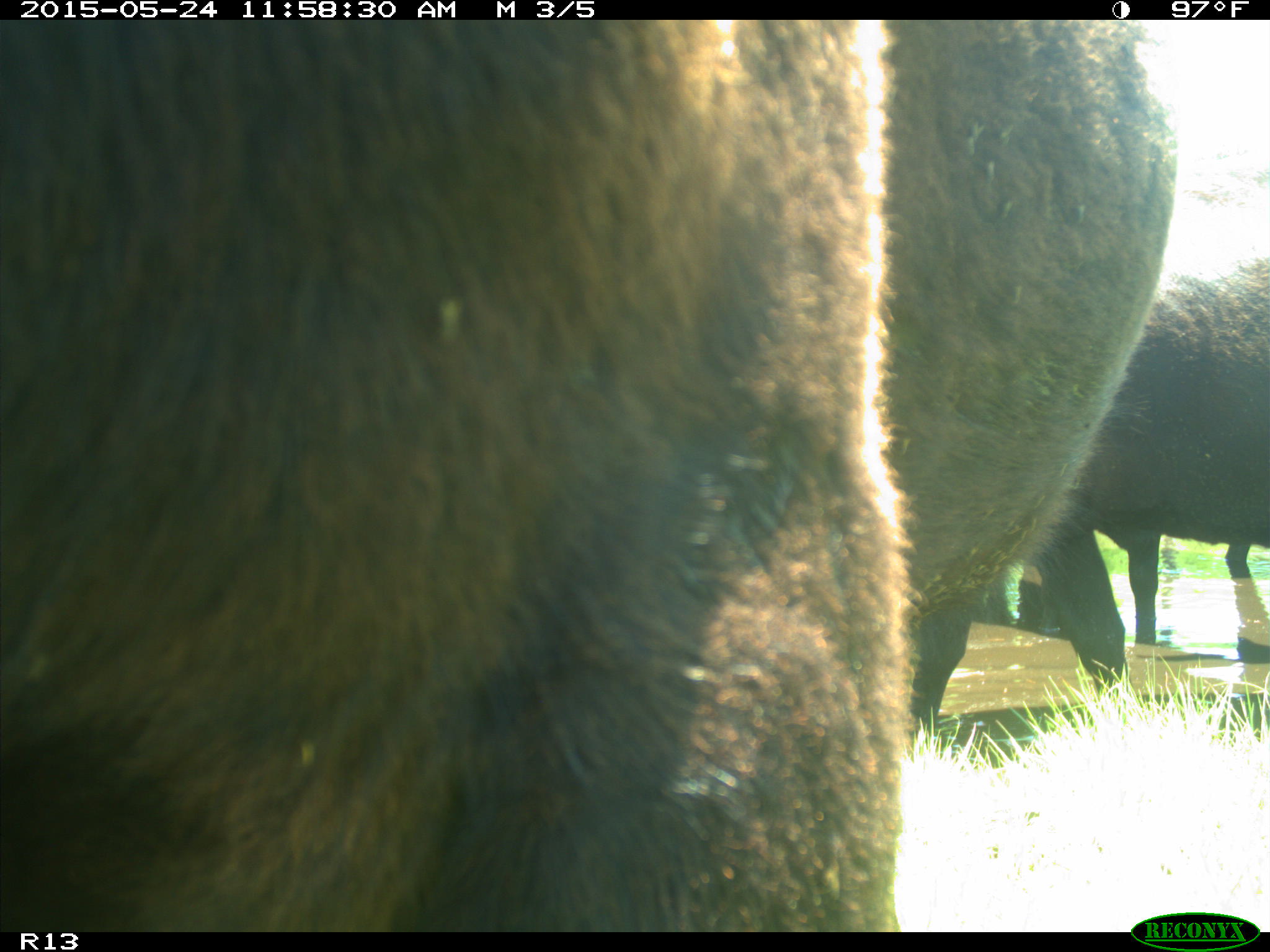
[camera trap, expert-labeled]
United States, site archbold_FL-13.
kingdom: Animalia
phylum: Chordata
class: Mammalia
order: Artiodactyla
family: Bovidae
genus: Bos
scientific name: Bos taurus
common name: domestic cow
Bos taurus (domestic cow).